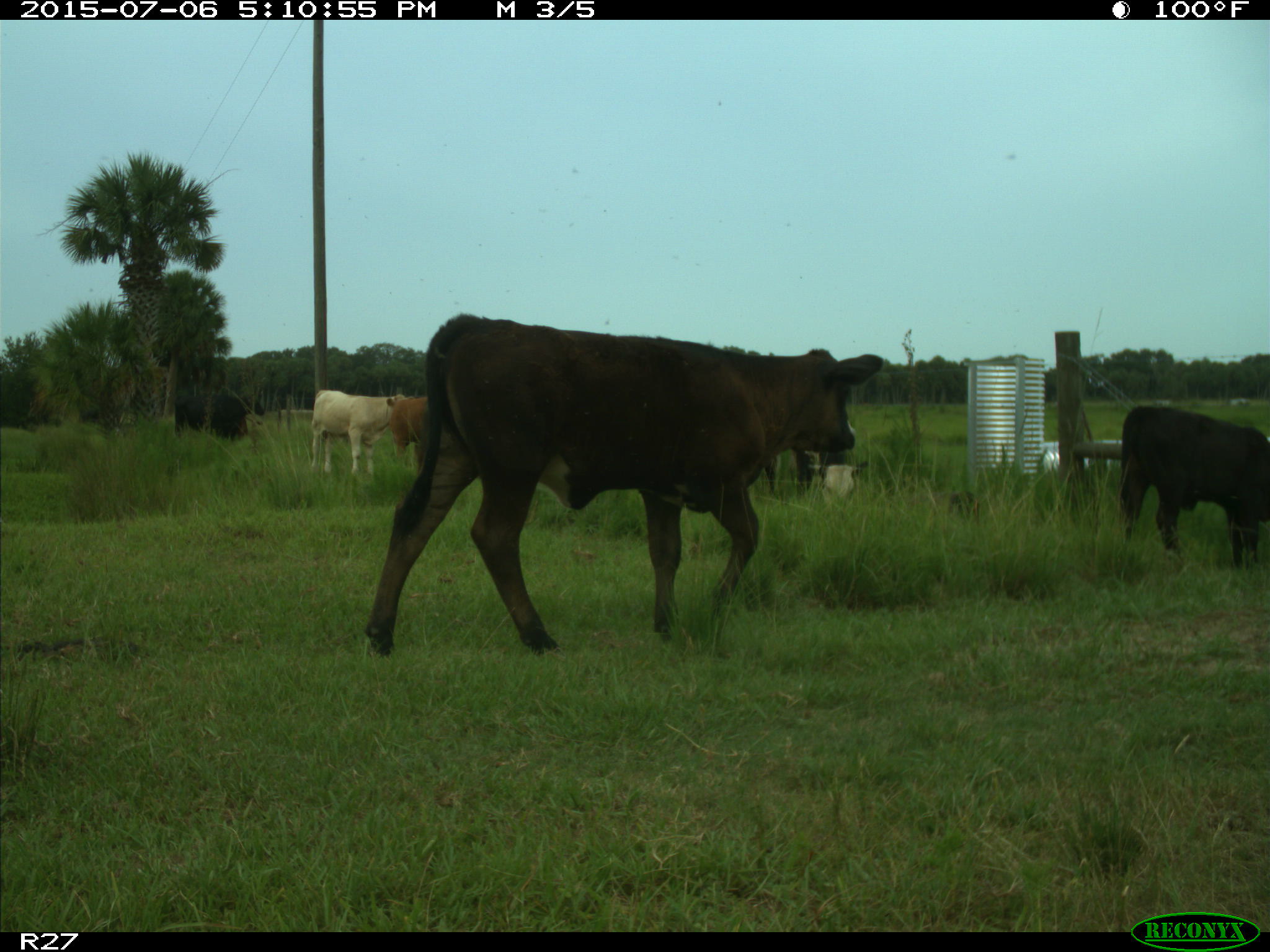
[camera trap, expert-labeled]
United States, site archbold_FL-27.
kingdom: Animalia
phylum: Chordata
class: Mammalia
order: Artiodactyla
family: Bovidae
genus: Bos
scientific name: Bos taurus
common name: domestic cow